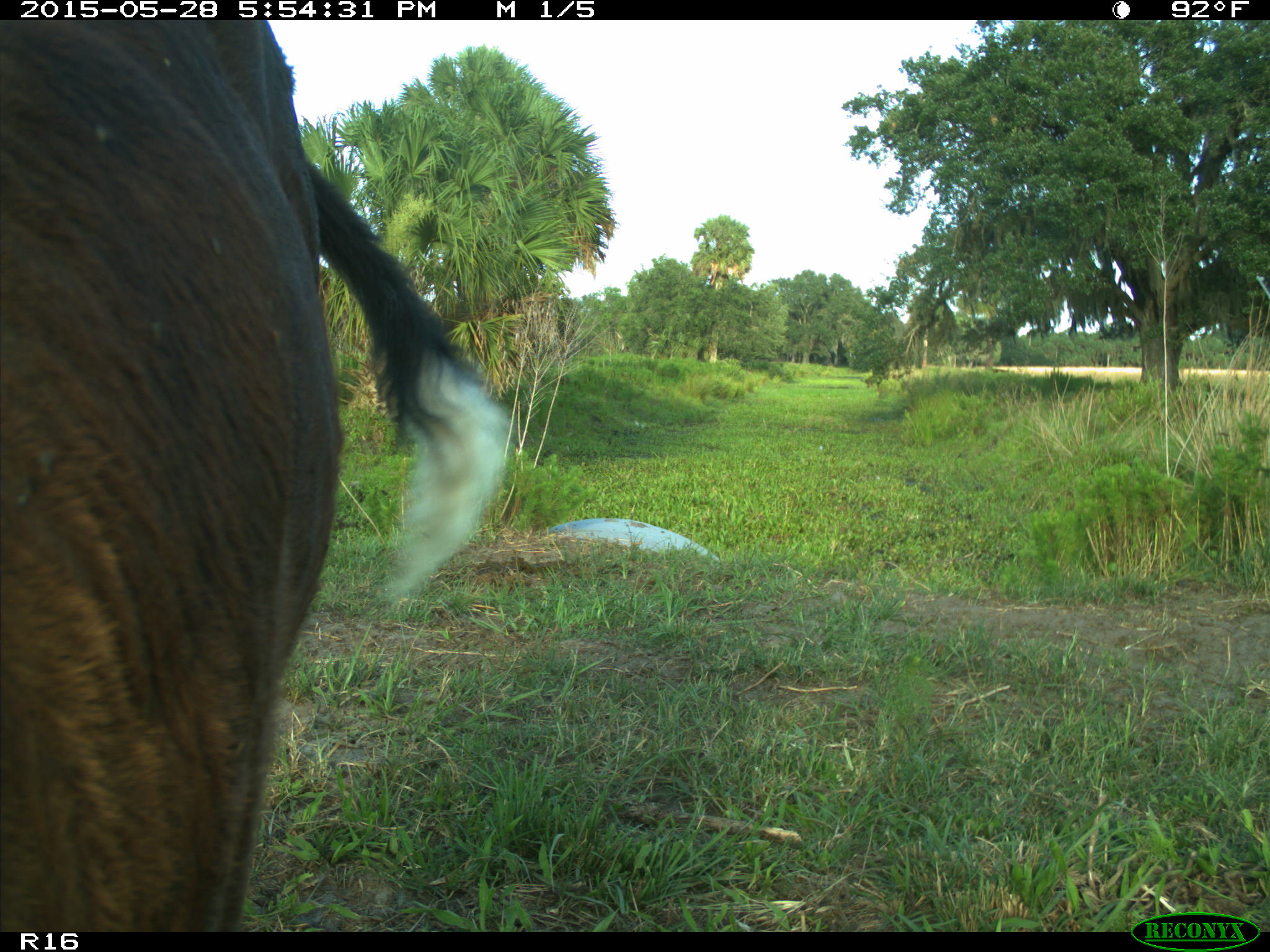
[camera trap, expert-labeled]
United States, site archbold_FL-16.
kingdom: Animalia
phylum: Chordata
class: Mammalia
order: Artiodactyla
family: Bovidae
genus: Bos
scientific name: Bos taurus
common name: domestic cow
Bos taurus (domestic cow).